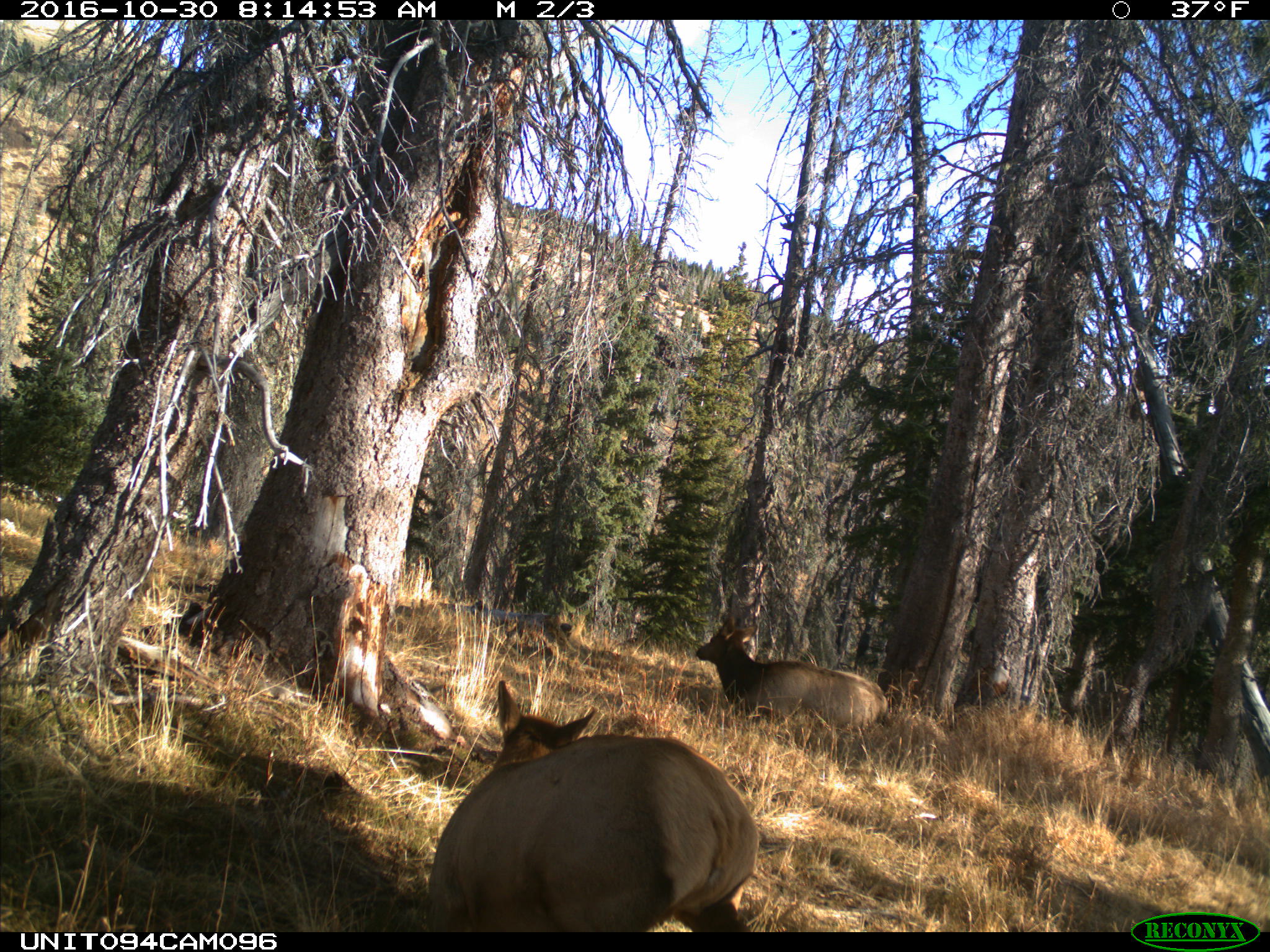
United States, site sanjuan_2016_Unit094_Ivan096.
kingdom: Animalia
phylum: Chordata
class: Mammalia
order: Artiodactyla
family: Cervidae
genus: Cervus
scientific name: Cervus elaphus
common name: red deer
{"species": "Cervus elaphus (red deer)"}